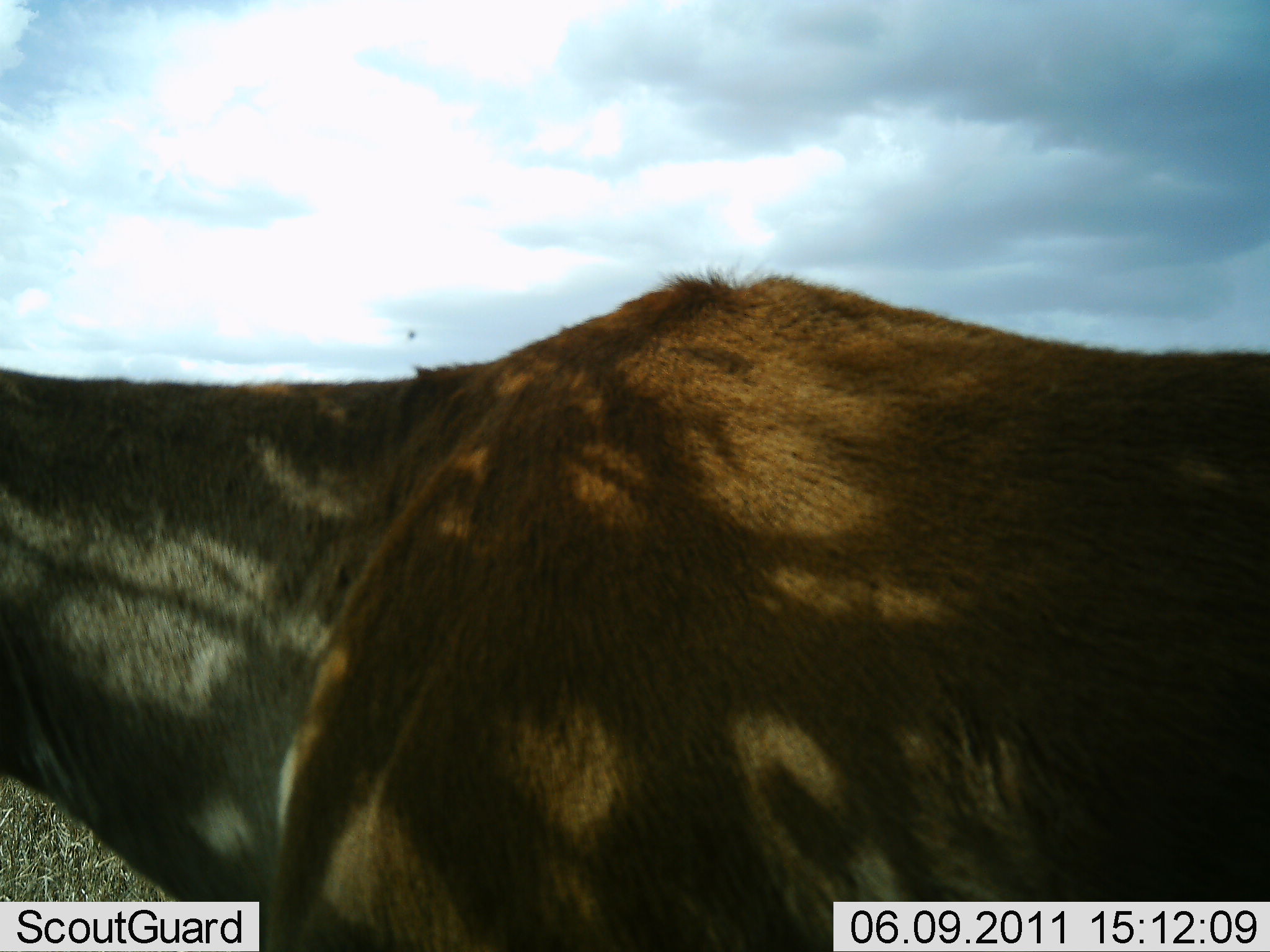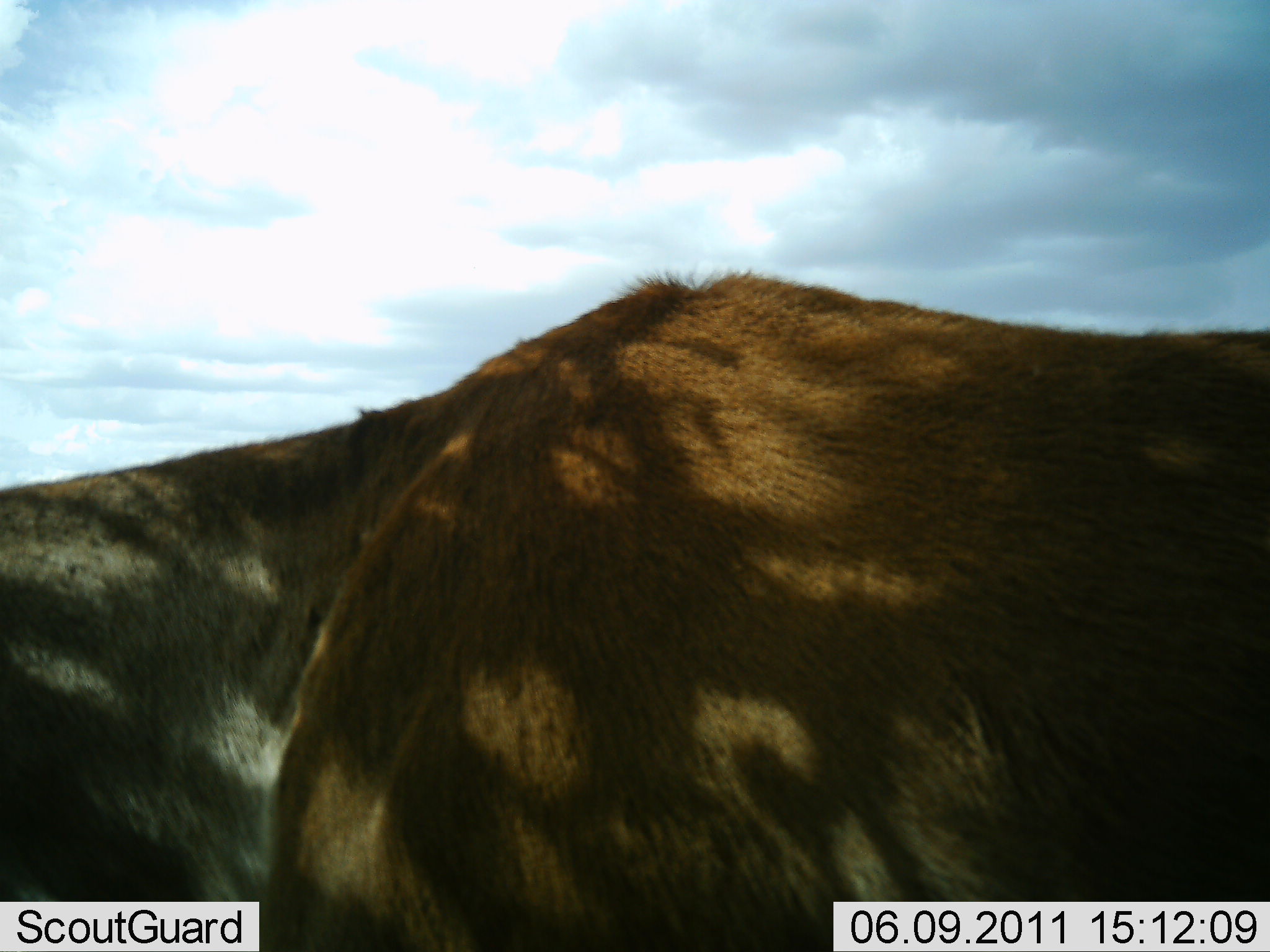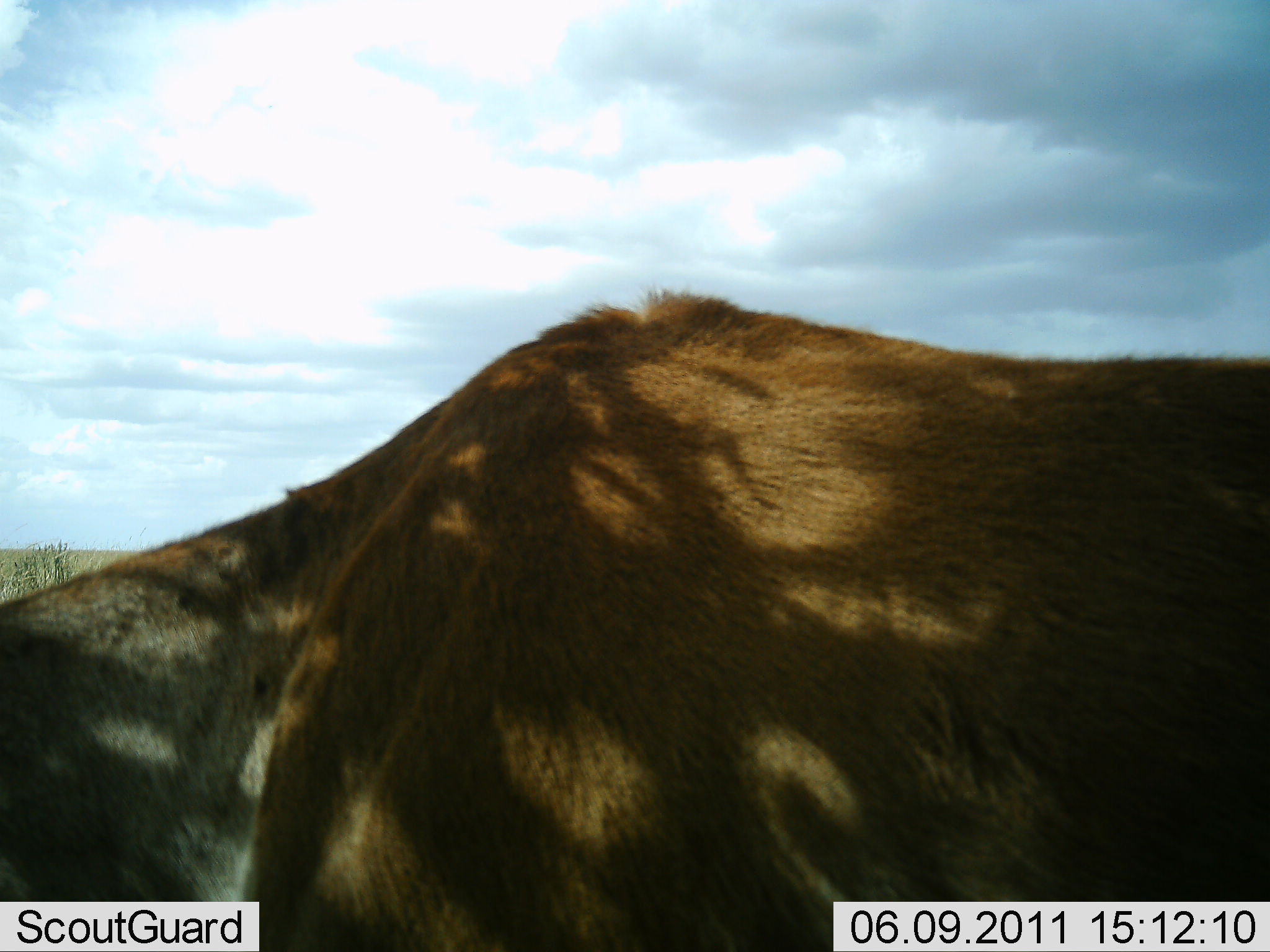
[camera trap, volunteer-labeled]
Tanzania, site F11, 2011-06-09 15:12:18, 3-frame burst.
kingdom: Animalia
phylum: Chordata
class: Mammalia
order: Artiodactyla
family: Bovidae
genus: Tragelaphus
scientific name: Tragelaphus oryx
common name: eland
Eland (Tragelaphus oryx), count 1. Behavior (volunteer vote fractions): standing 67%, resting 0%, moving 0%, interacting 0%. Young present (vote fraction): 0%. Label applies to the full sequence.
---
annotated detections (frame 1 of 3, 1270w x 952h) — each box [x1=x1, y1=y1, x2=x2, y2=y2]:
animal: [x1=0, y1=265, x2=1267, y2=951]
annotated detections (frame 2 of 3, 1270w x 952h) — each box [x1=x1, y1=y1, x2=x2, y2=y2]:
animal: [x1=1, y1=270, x2=1270, y2=952]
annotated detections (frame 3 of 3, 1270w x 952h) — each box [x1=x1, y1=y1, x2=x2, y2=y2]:
animal: [x1=2, y1=287, x2=1269, y2=950]